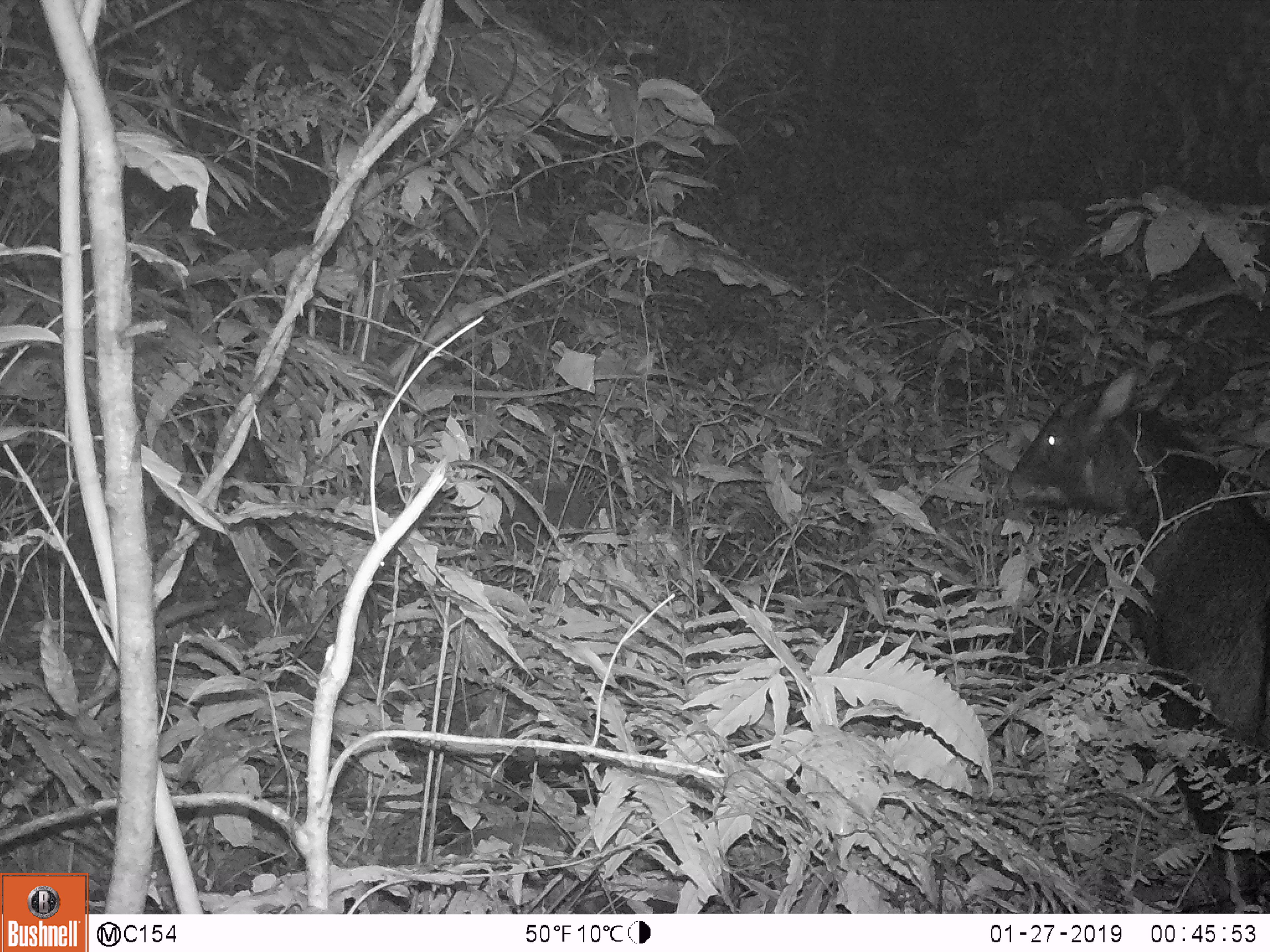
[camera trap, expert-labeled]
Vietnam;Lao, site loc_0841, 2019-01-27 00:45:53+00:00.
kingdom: Animalia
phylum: Chordata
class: Mammalia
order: Artiodactyla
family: Bovidae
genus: Capricornis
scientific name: Capricornis sumatraensis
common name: chinese serow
Chinese serow (Capricornis sumatraensis). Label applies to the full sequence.